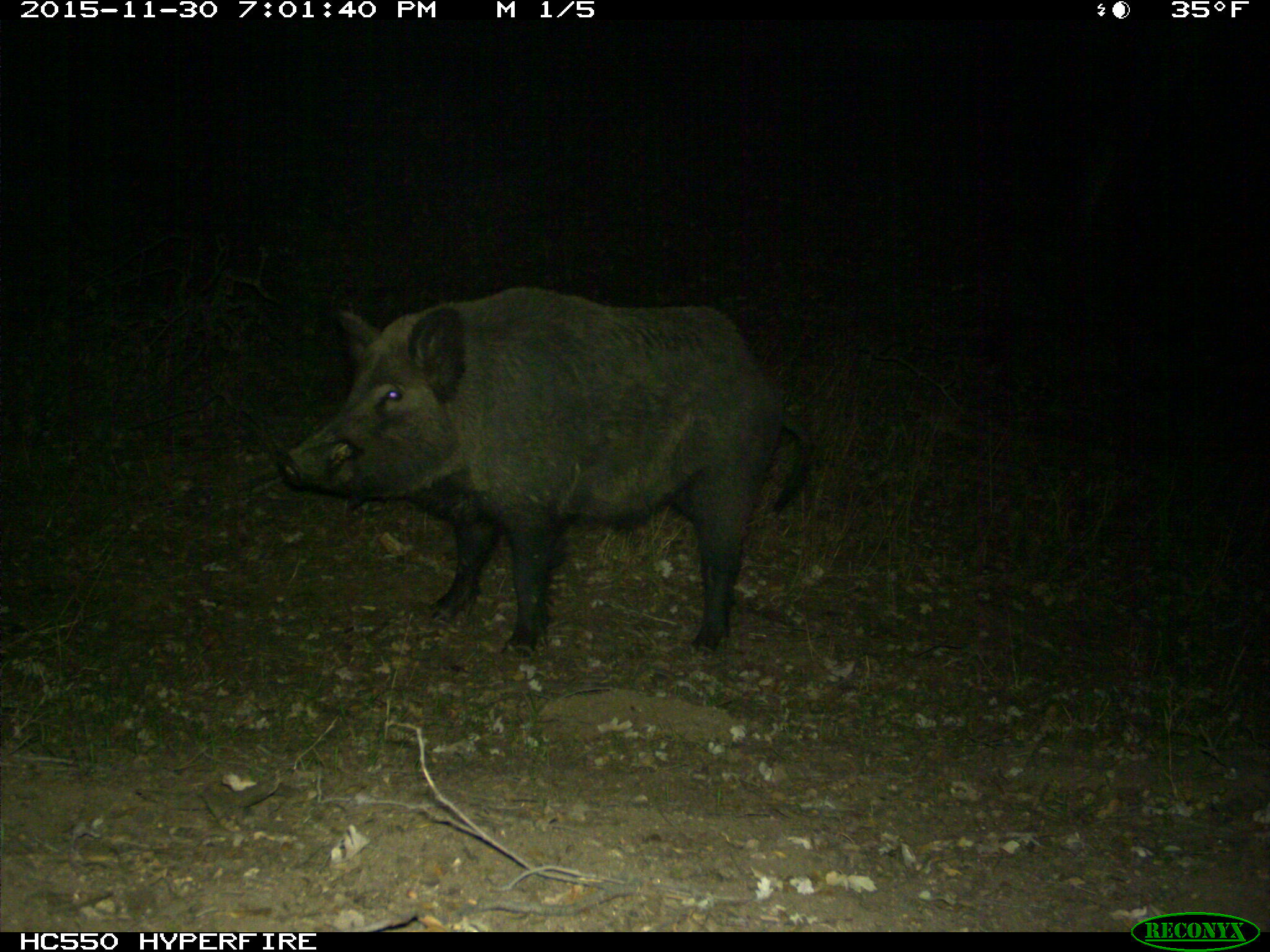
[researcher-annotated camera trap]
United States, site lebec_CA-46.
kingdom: Animalia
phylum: Chordata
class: Mammalia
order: Artiodactyla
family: Suidae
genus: Sus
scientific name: Sus scrofa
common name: wild boar